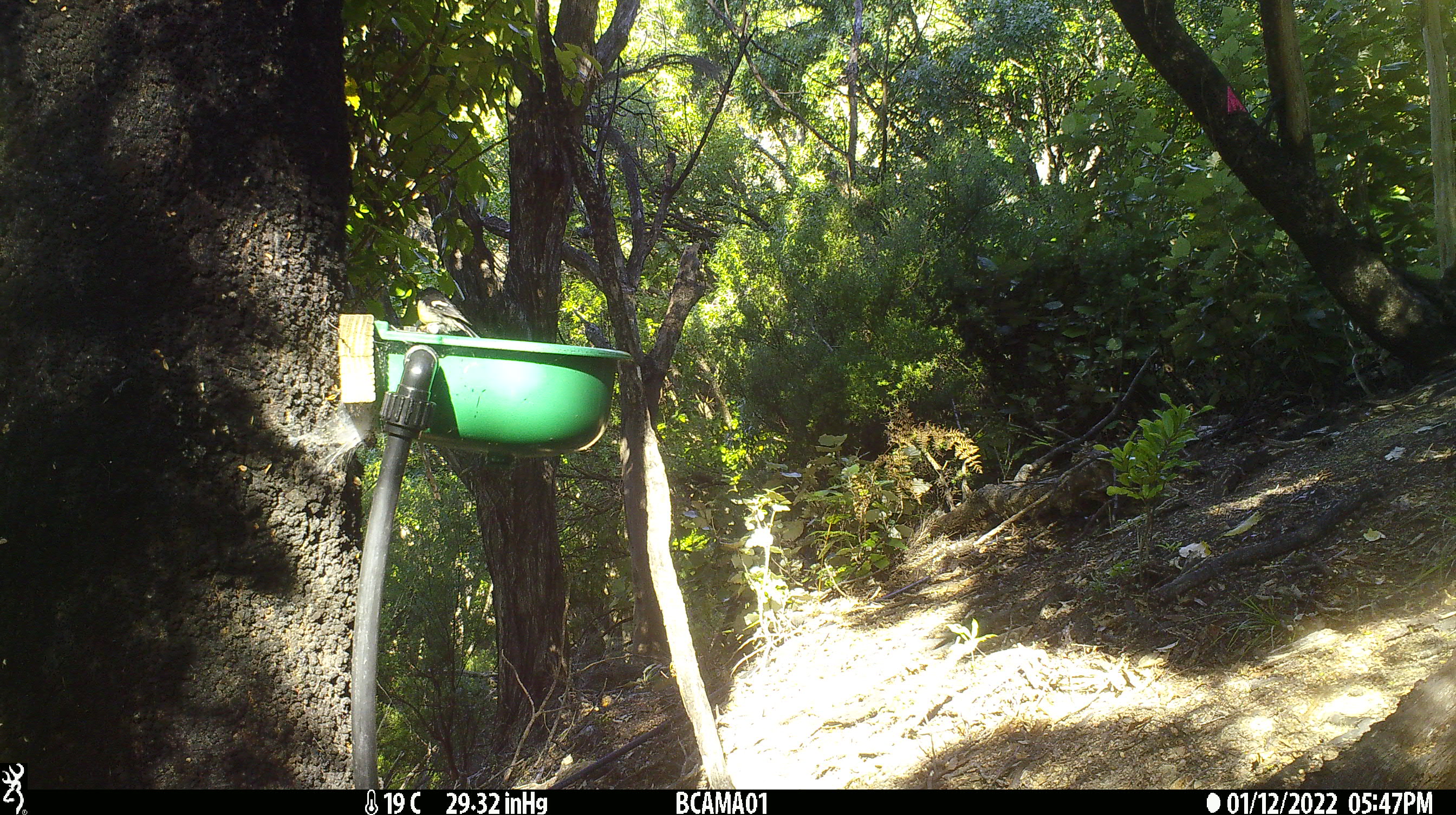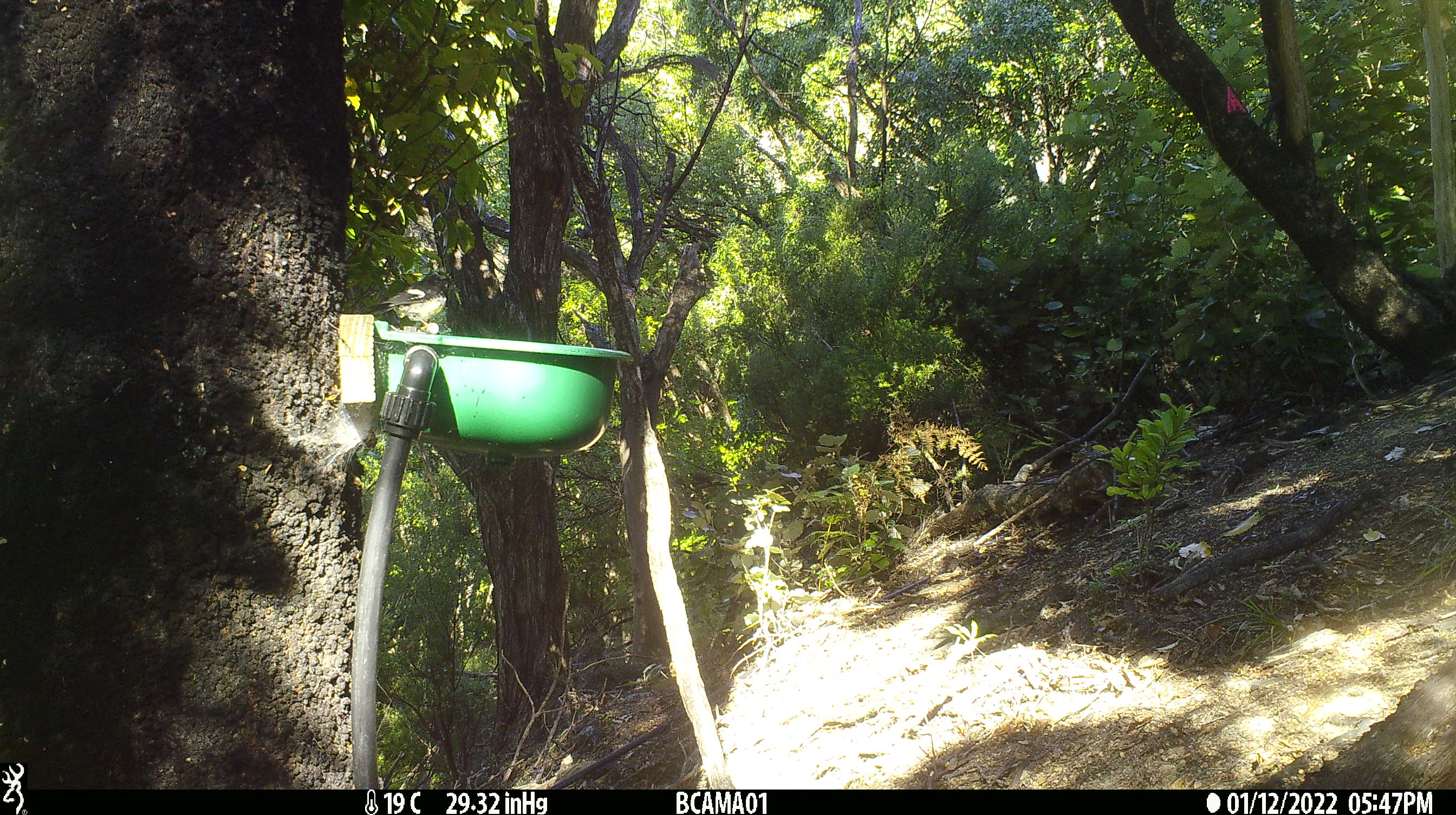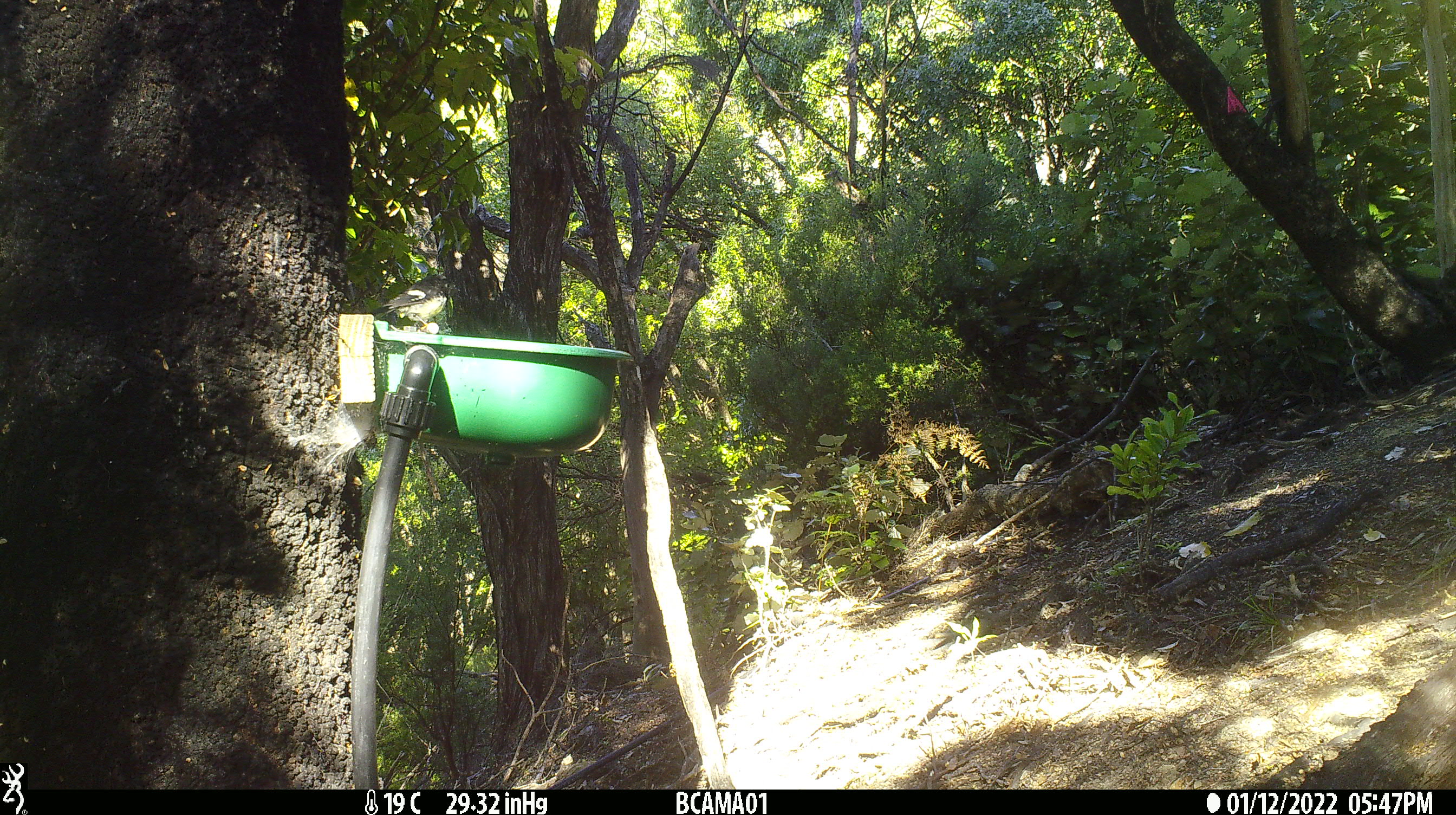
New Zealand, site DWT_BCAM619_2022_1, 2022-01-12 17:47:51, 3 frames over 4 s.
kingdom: Animalia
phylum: Chordata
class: Aves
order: Passeriformes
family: Petroicidae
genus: Petroica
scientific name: Petroica macrocephala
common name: tomtit